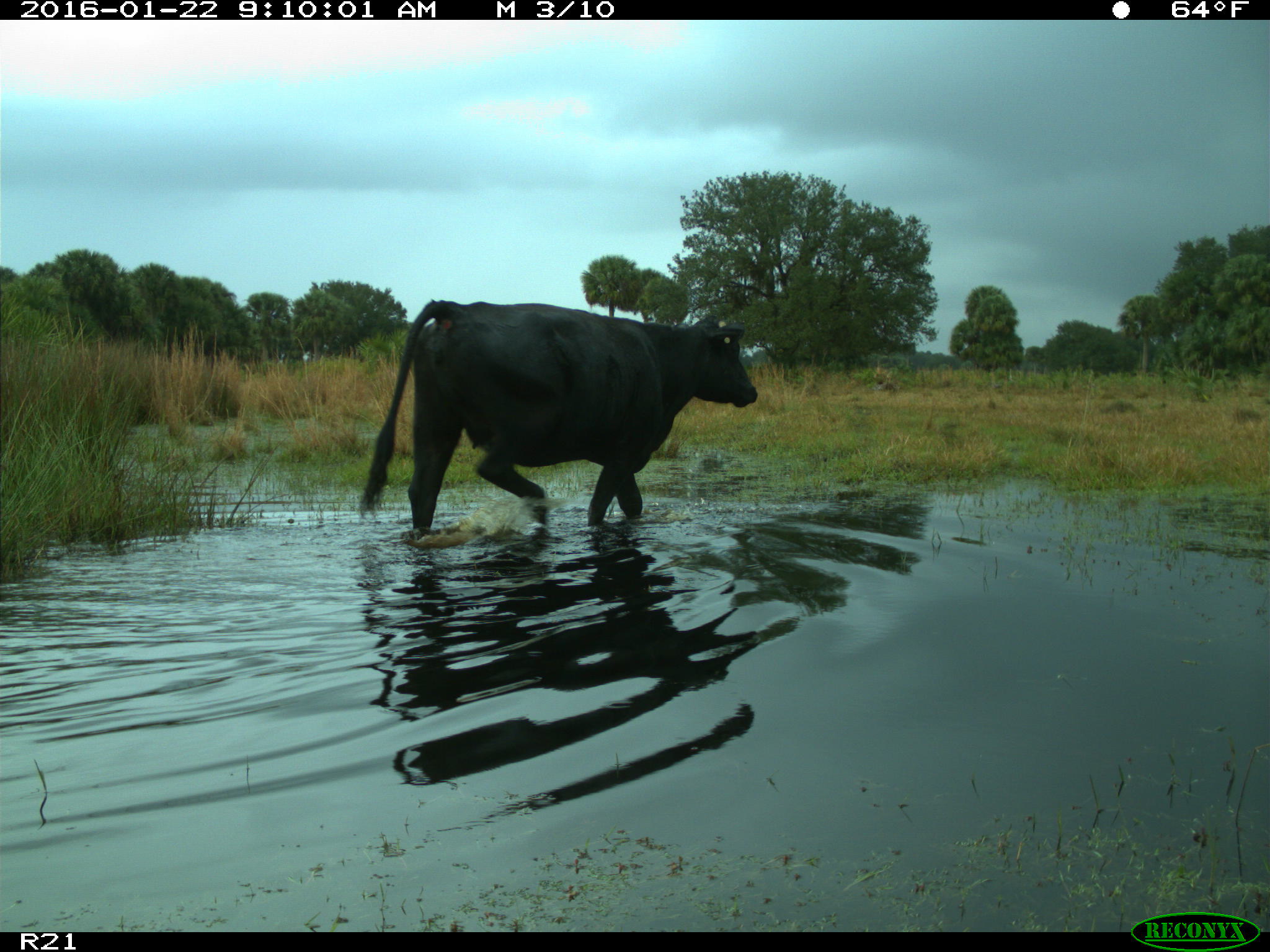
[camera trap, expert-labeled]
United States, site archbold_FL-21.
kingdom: Animalia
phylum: Chordata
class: Mammalia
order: Artiodactyla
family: Bovidae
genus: Bos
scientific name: Bos taurus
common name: domestic cow